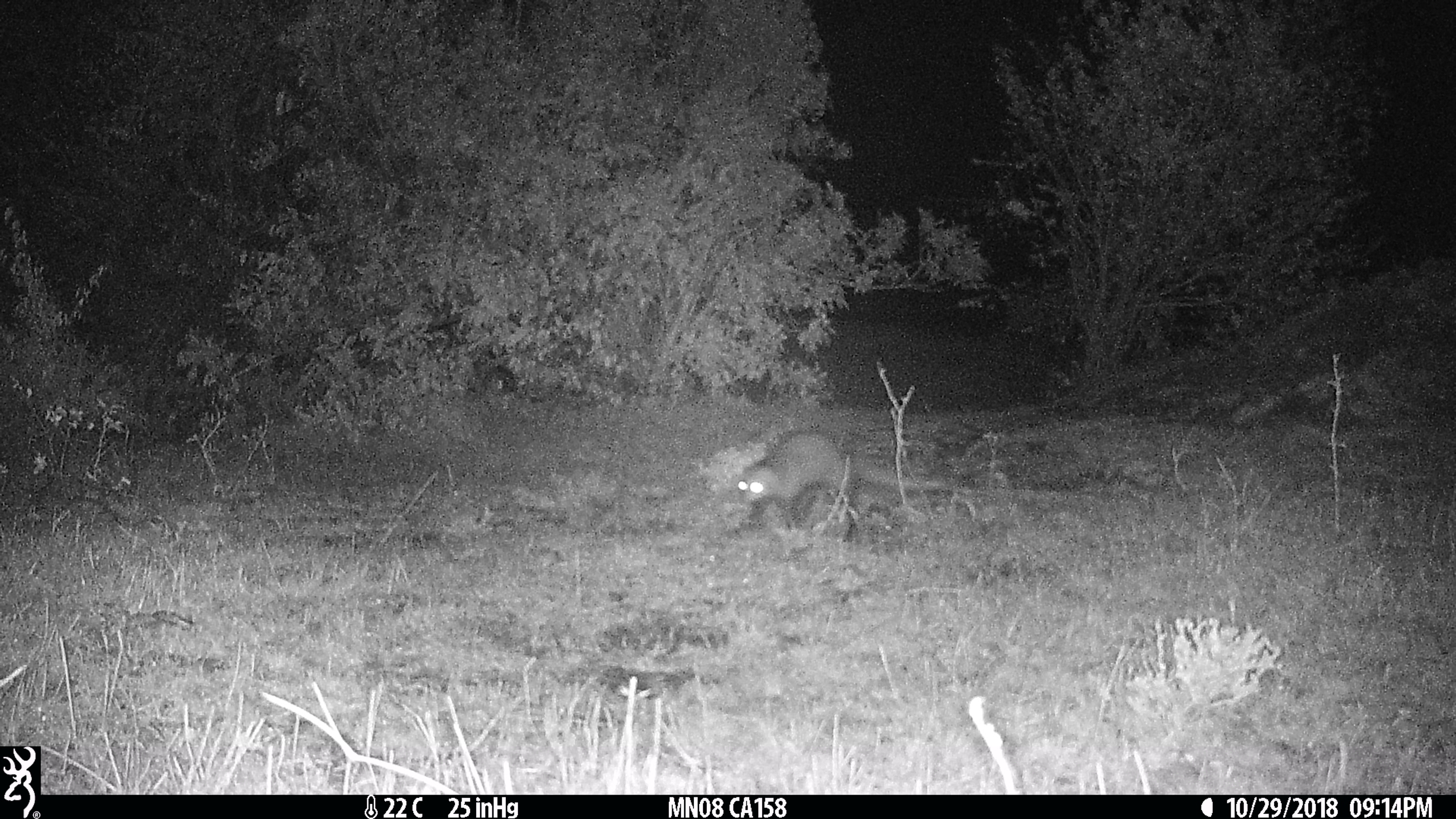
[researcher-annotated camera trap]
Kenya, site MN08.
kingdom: Animalia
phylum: Chordata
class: Mammalia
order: Carnivora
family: Herpestidae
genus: Ichneumia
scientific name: Ichneumia albicauda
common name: white-tailed mongoose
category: mongoose white tailed